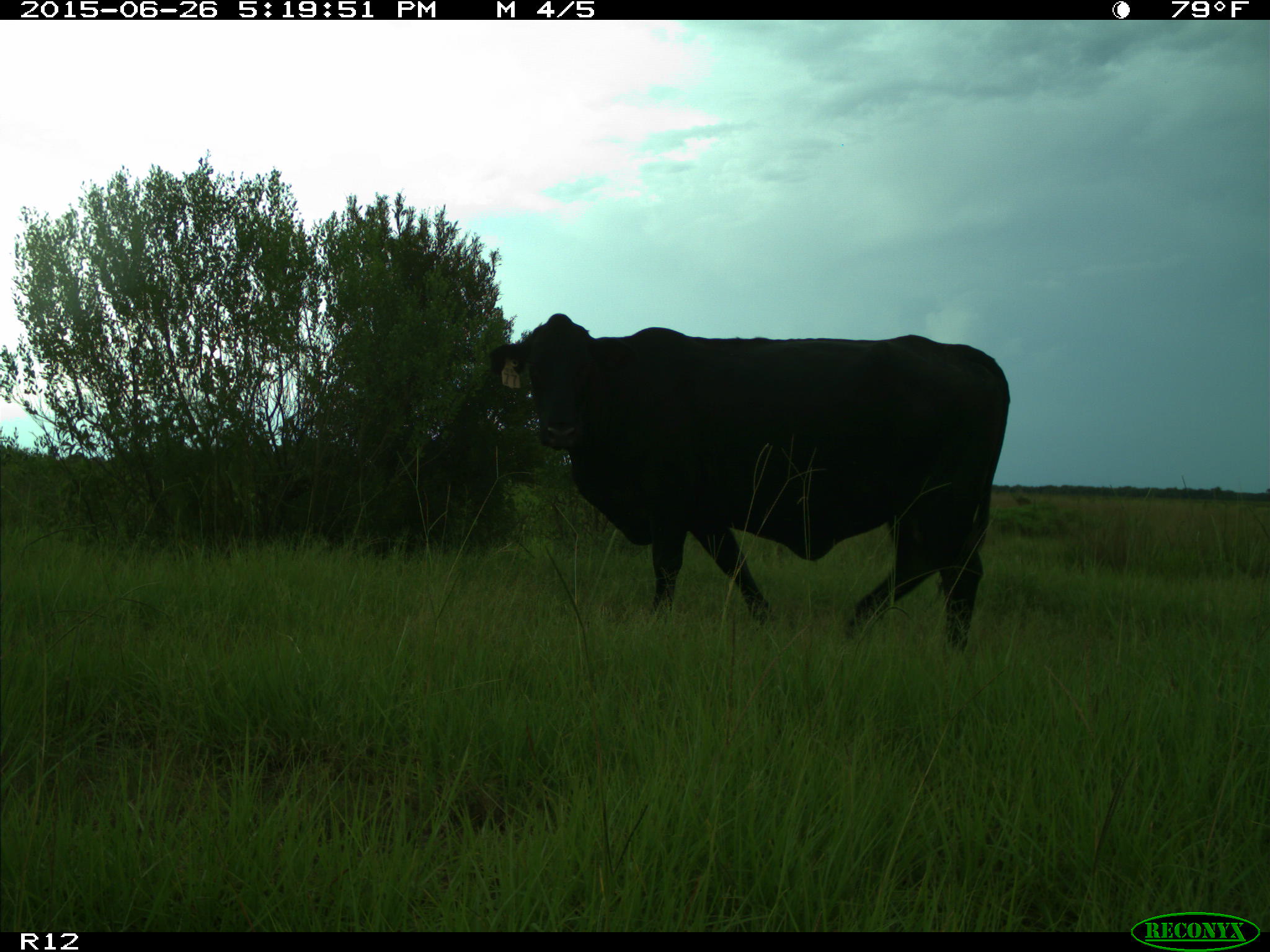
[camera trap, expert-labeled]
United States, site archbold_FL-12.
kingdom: Animalia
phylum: Chordata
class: Mammalia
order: Artiodactyla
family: Bovidae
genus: Bos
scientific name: Bos taurus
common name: domestic cow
Bos taurus (domestic cow).